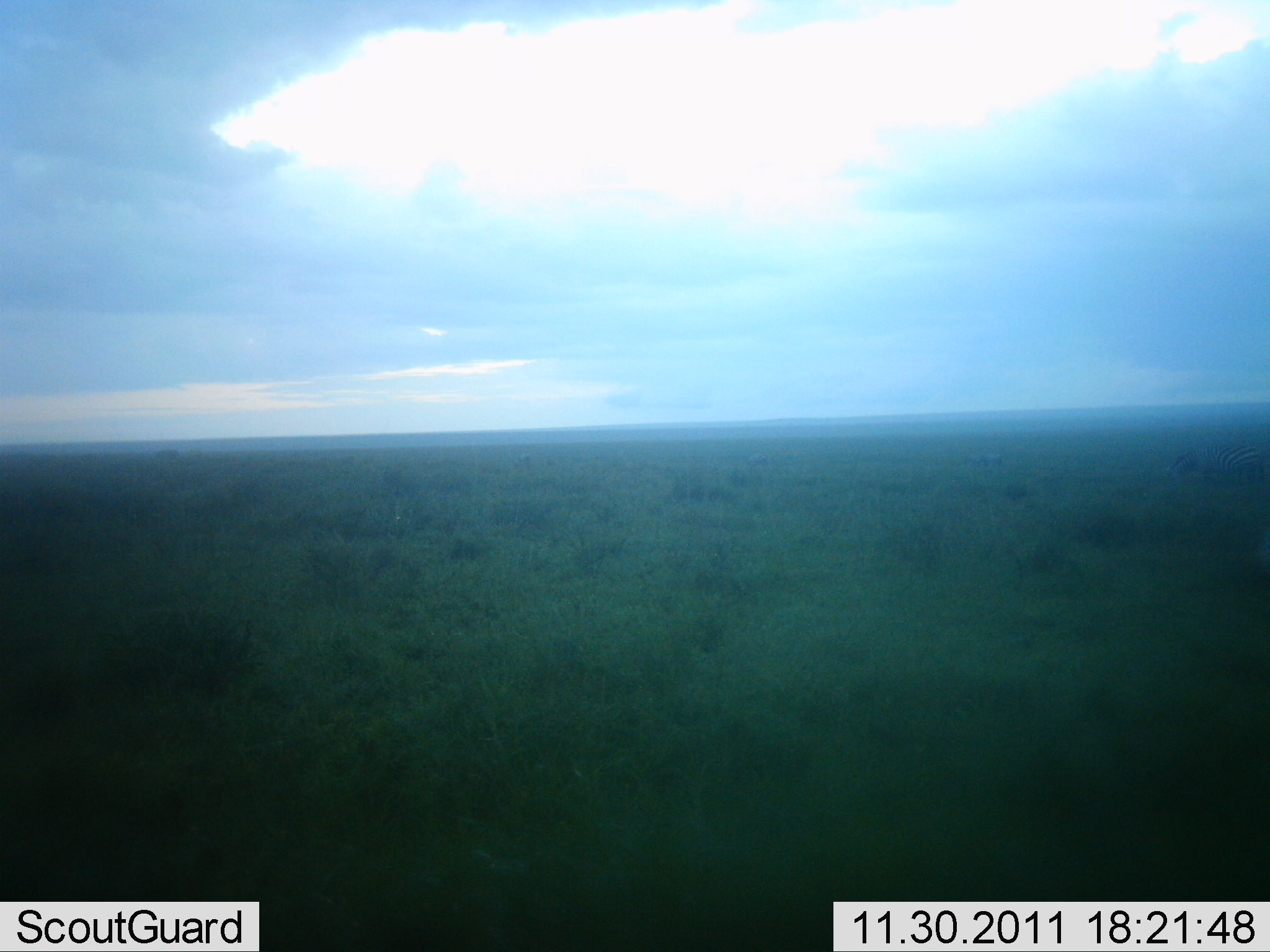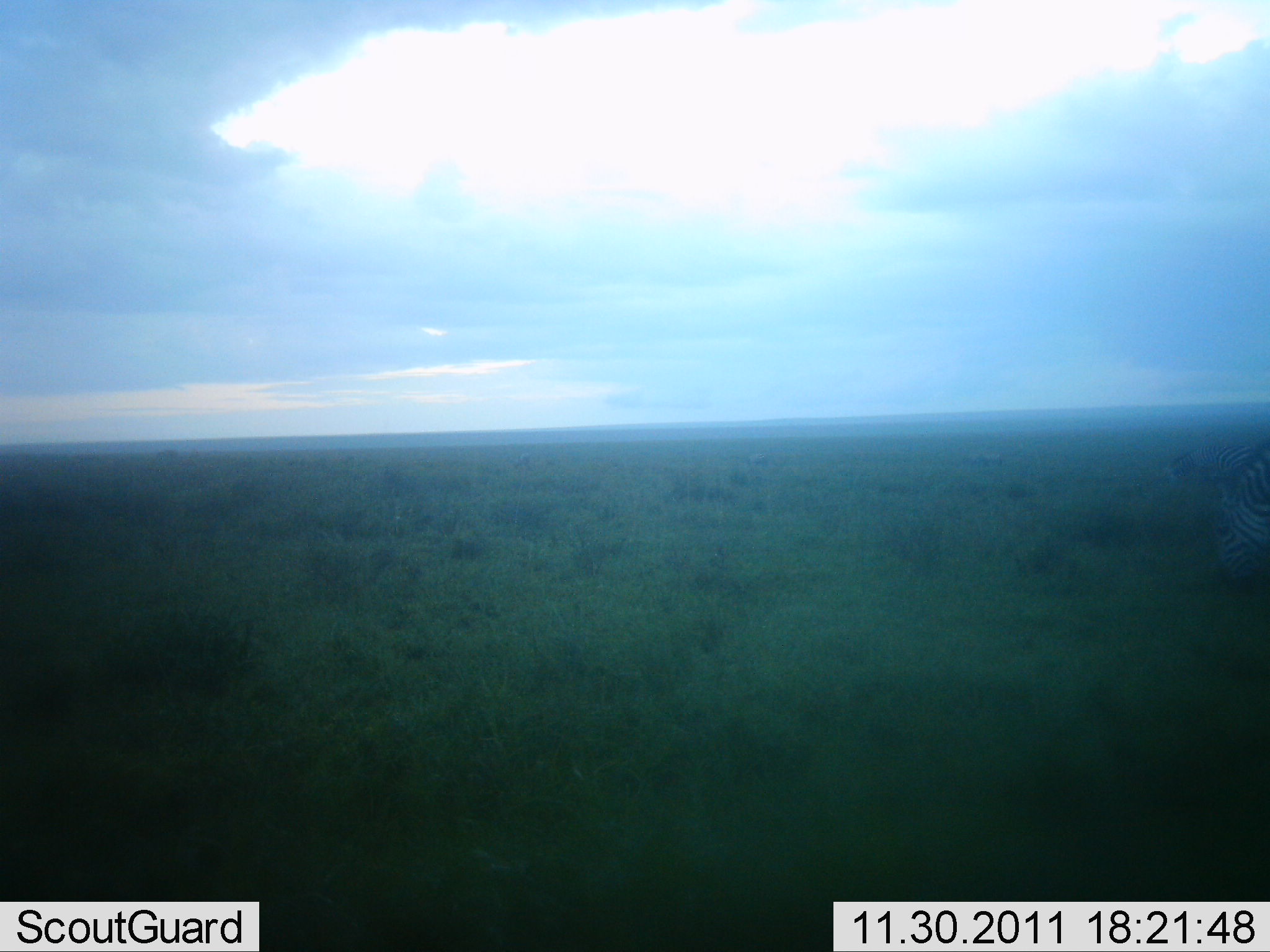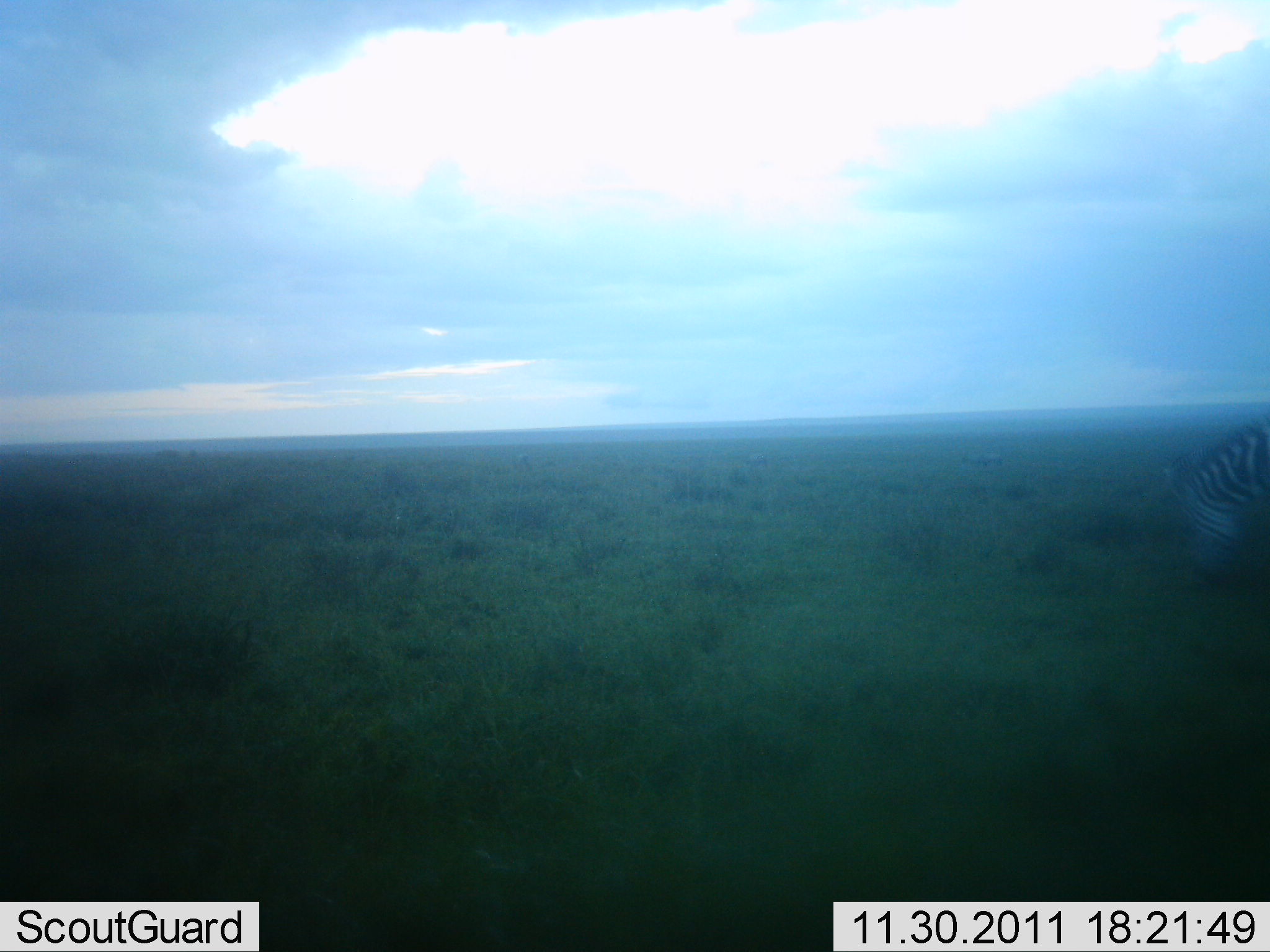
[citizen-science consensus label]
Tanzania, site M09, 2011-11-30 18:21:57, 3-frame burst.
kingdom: Animalia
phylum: Chordata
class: Mammalia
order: Perissodactyla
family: Equidae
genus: Equus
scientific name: Equus quagga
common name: plains zebra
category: zebra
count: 1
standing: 14%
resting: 0%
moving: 57%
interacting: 0%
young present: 0%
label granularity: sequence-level